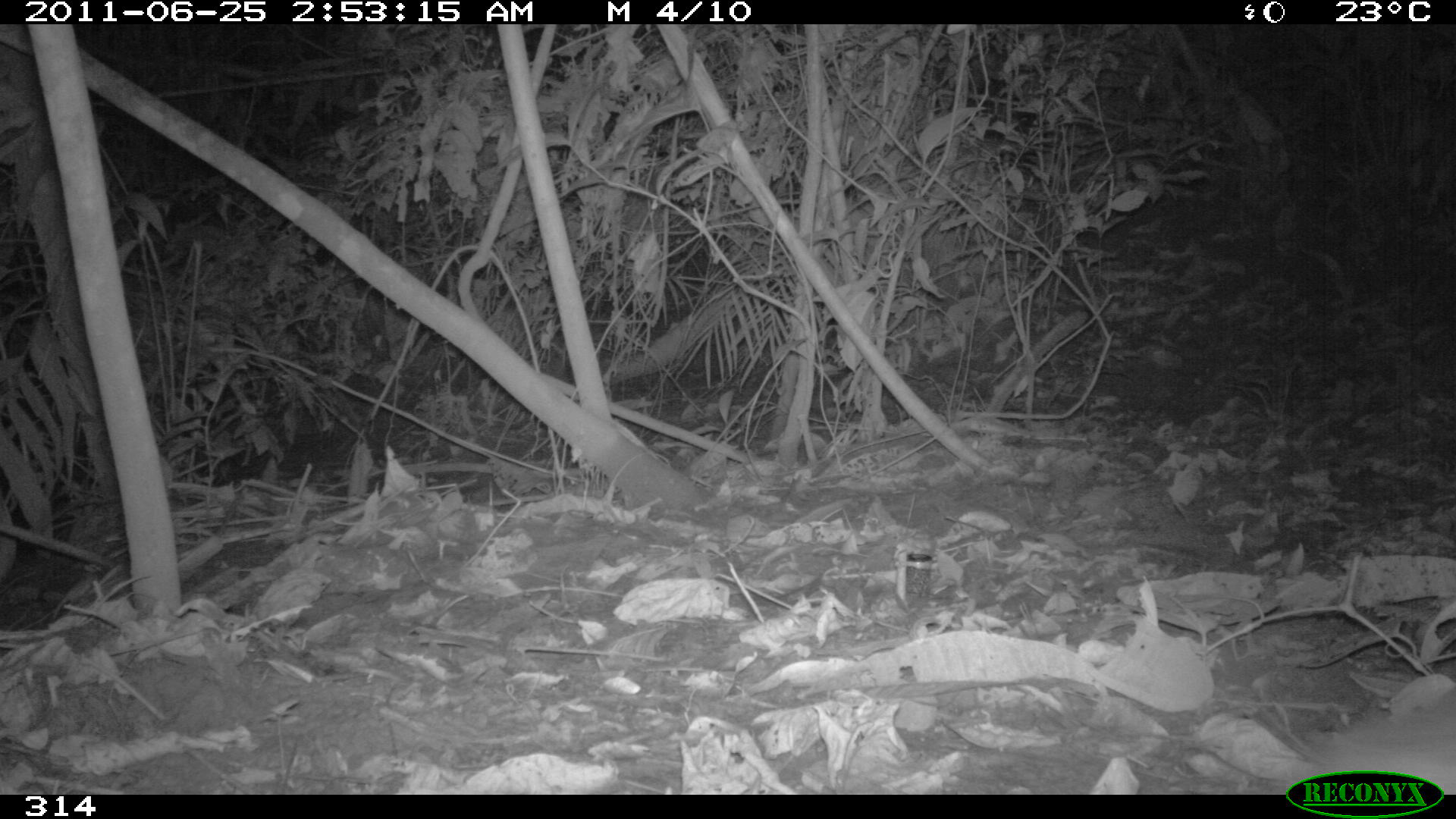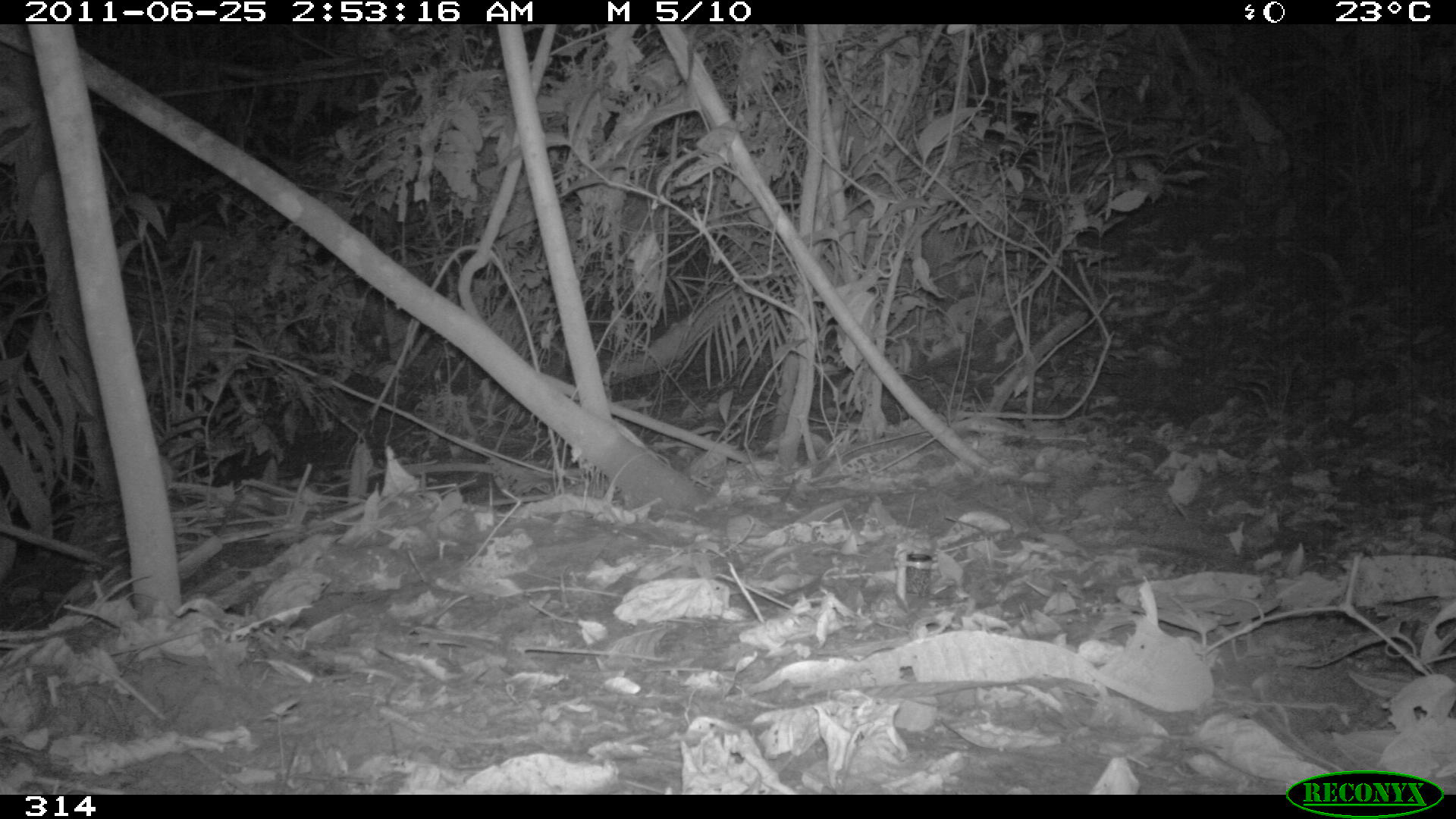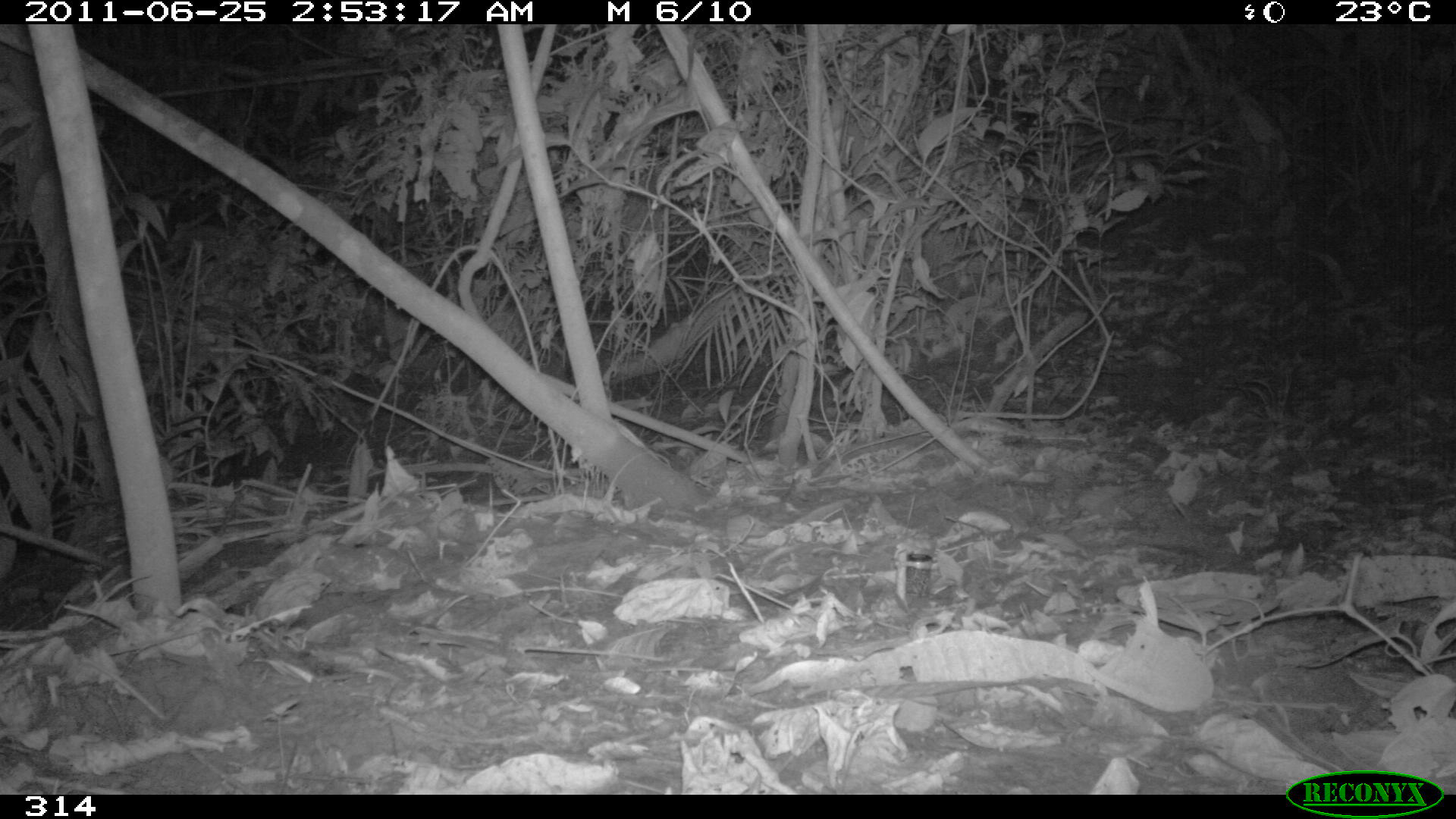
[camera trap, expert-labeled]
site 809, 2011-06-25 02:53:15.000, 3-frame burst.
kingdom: Animalia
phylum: Chordata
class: Mammalia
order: Rodentia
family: Cuniculidae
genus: Cuniculus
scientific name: Cuniculus paca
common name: spotted paca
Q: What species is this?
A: Cuniculus paca (spotted paca).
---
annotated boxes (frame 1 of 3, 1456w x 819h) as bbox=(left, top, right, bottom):
cuniculus paca: bbox=(1257, 676, 1454, 794)